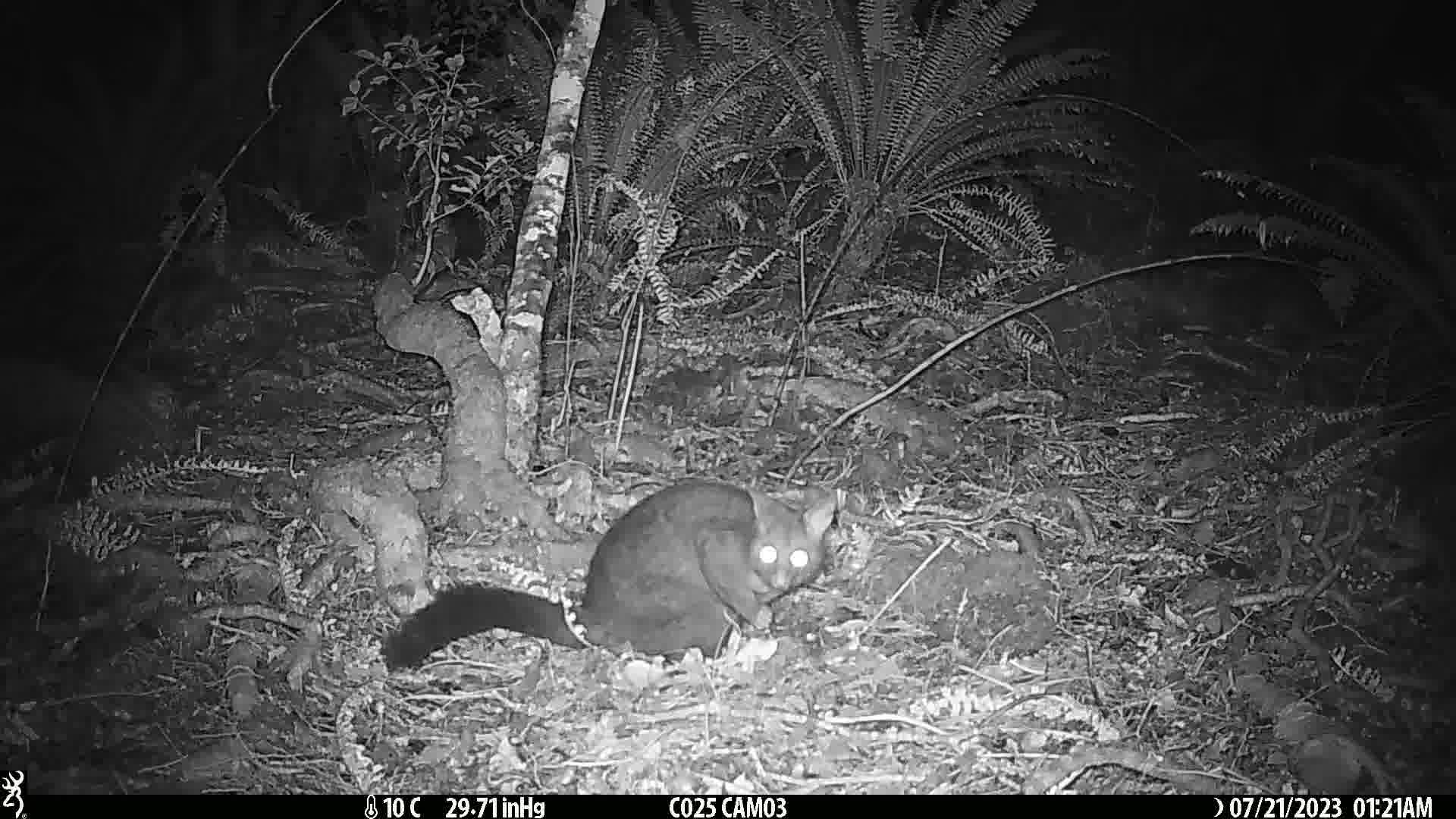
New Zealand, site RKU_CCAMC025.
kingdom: Animalia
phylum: Chordata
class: Mammalia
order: Diprotodontia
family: Phalangeridae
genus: Trichosurus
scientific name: Trichosurus vulpecula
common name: common brushtail possum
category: possum